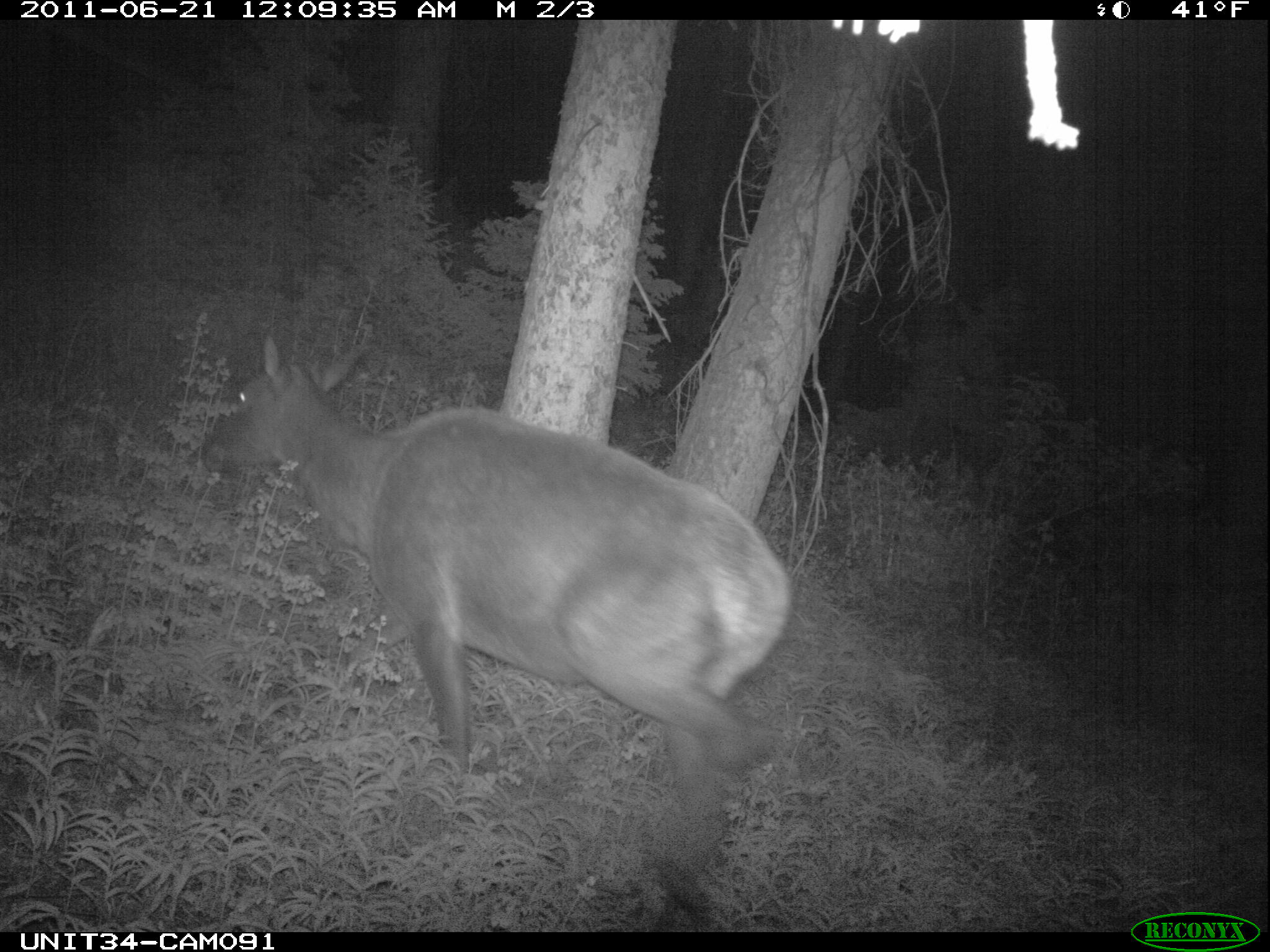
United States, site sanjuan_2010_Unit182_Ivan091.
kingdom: Animalia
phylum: Chordata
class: Mammalia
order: Artiodactyla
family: Cervidae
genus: Cervus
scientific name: Cervus elaphus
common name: red deer